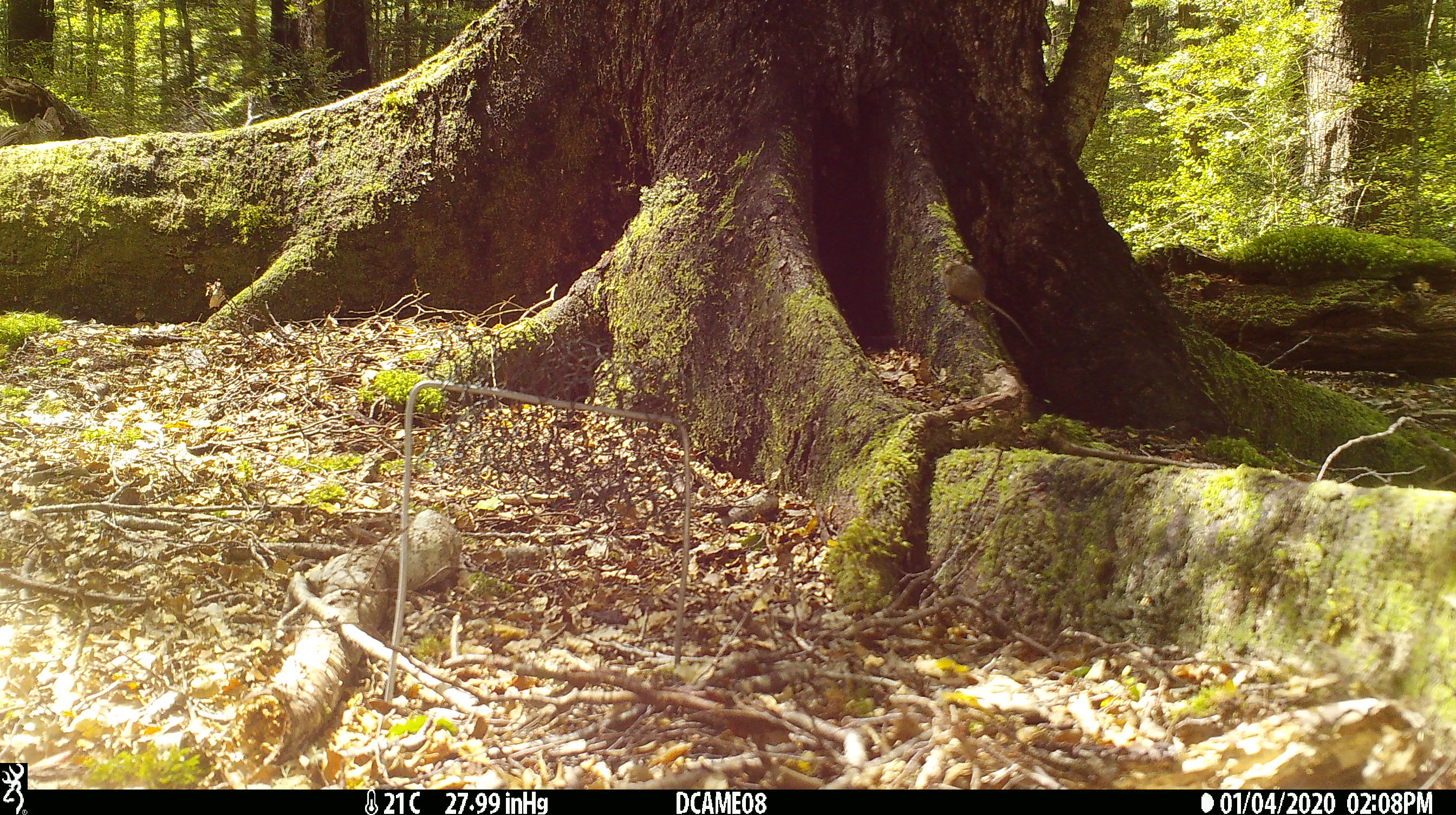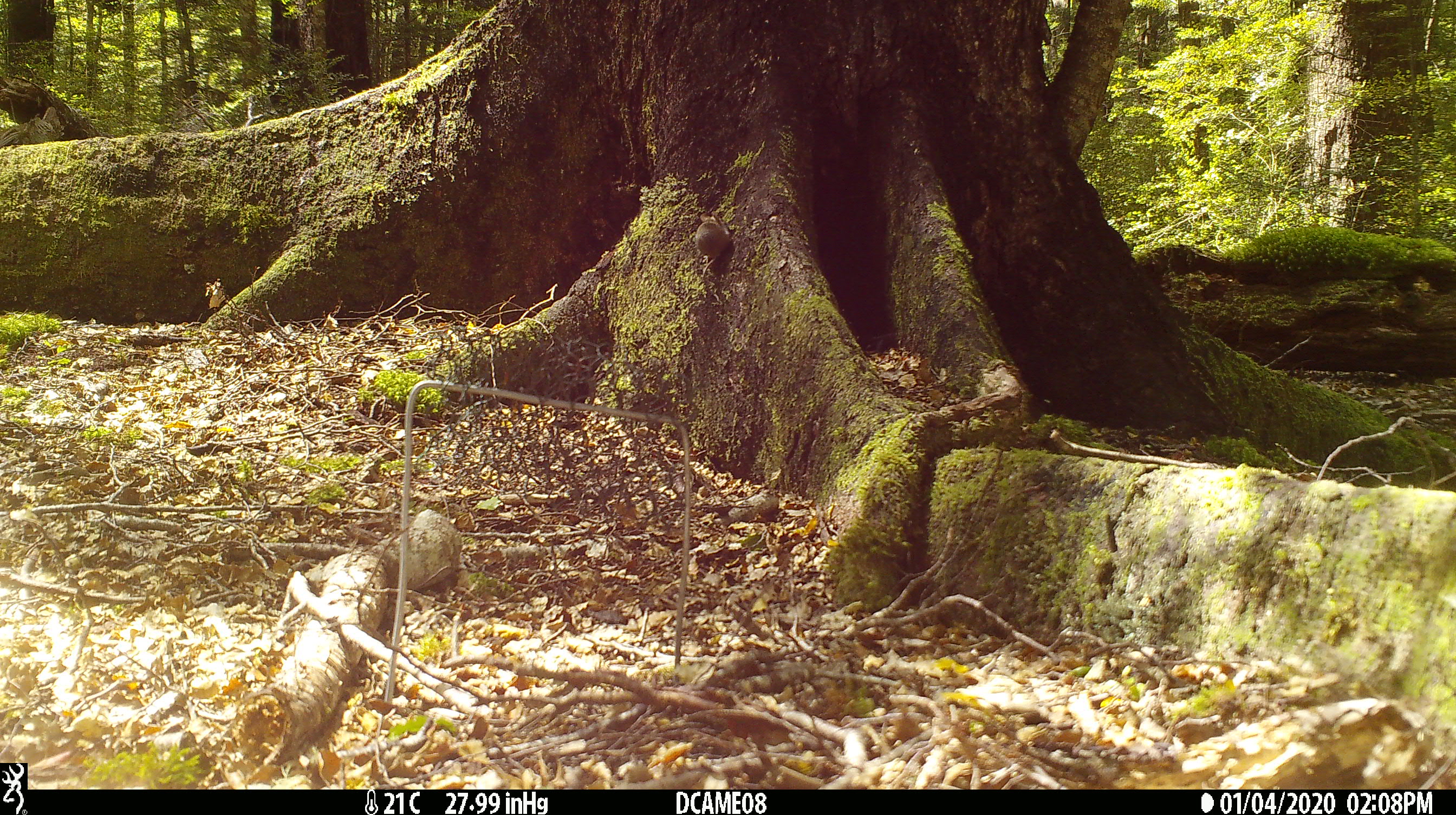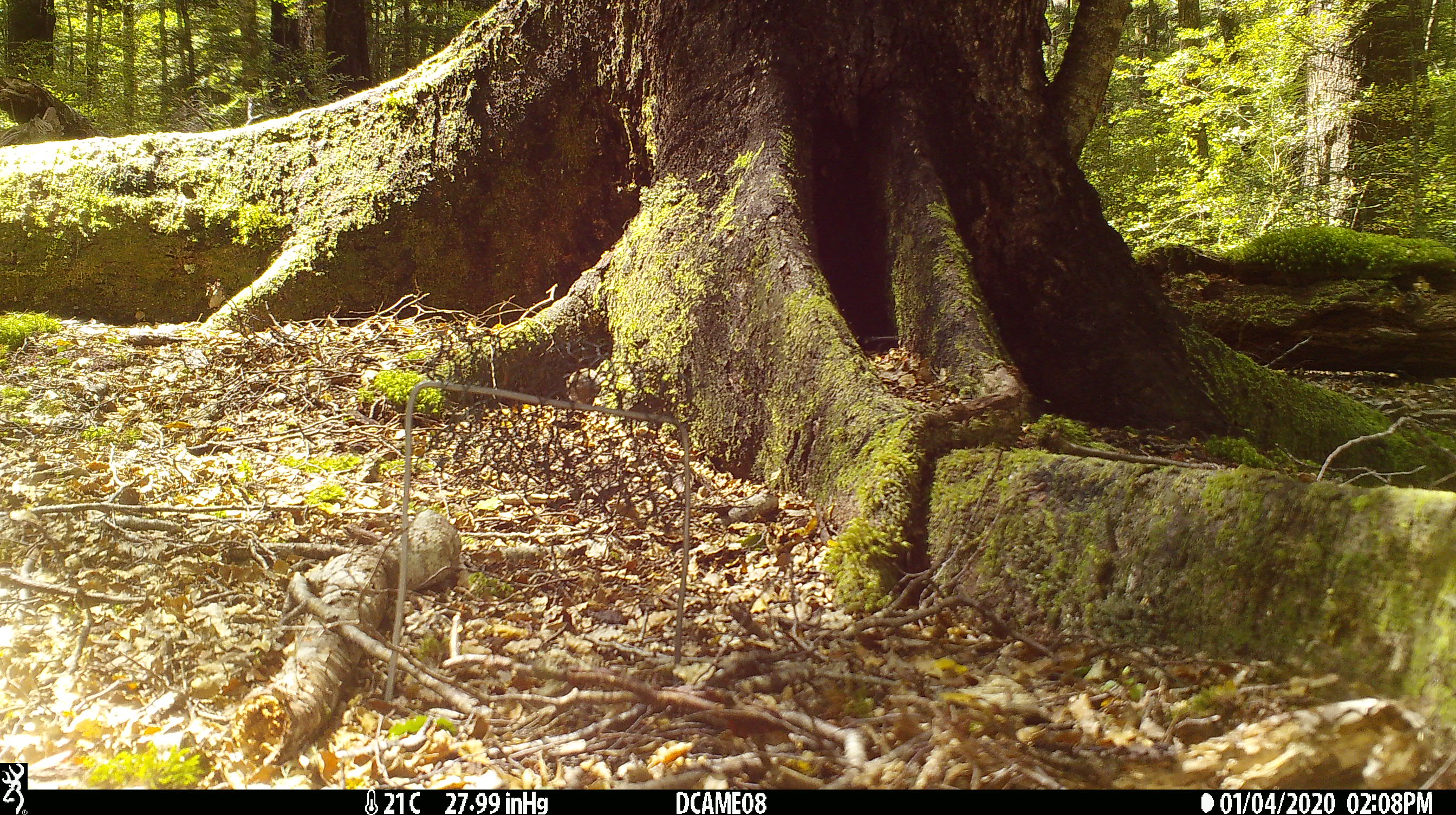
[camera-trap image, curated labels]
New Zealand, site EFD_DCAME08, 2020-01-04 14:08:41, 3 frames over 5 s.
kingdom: Animalia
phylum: Chordata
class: Mammalia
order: Rodentia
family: Muridae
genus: Mus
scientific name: Mus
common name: mouse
Mouse (Mus).